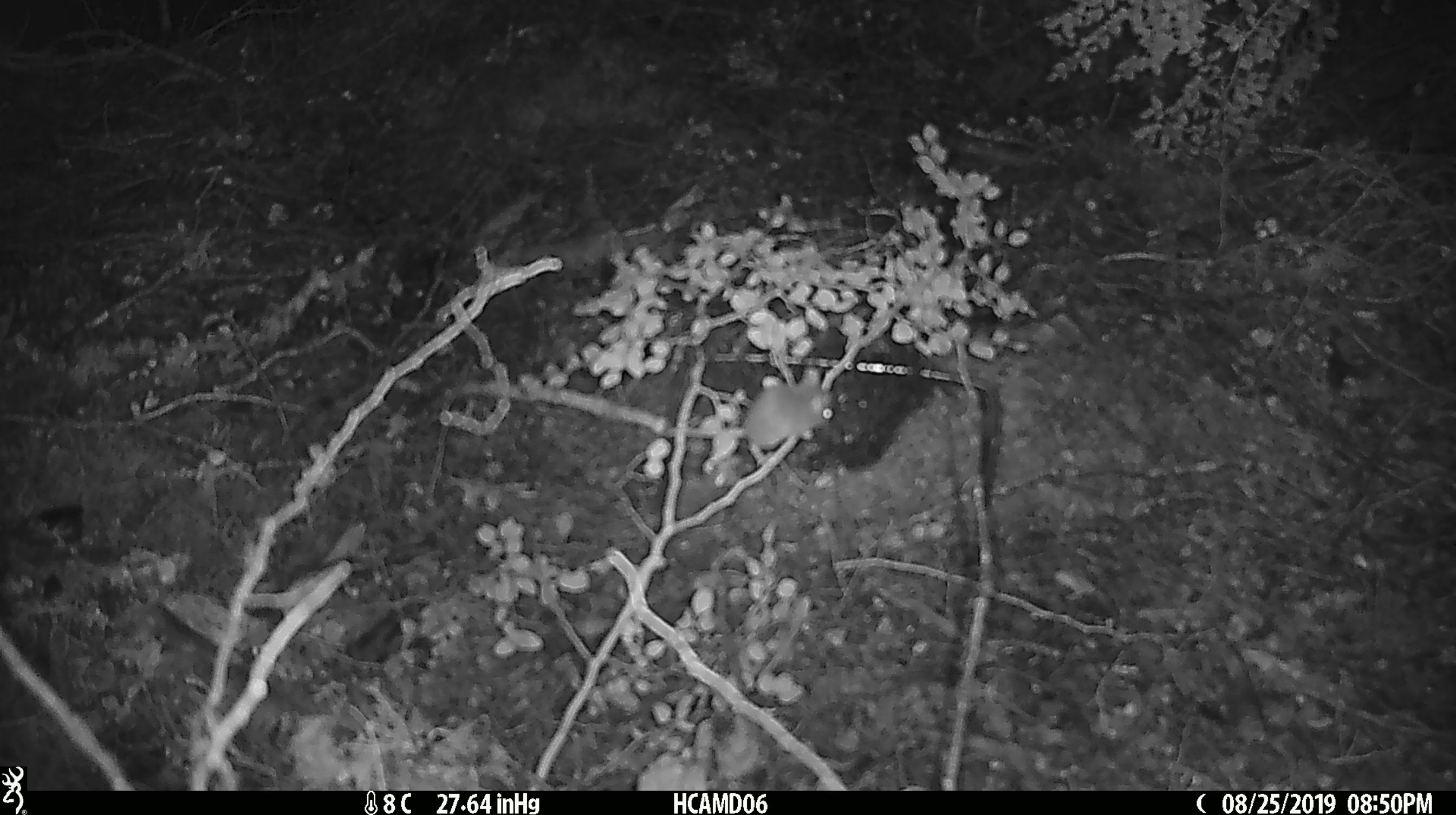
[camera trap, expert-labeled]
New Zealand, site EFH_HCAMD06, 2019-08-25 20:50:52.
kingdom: Animalia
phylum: Chordata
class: Mammalia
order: Rodentia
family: Muridae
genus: Mus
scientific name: Mus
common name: mouse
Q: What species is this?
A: Mouse (Mus).